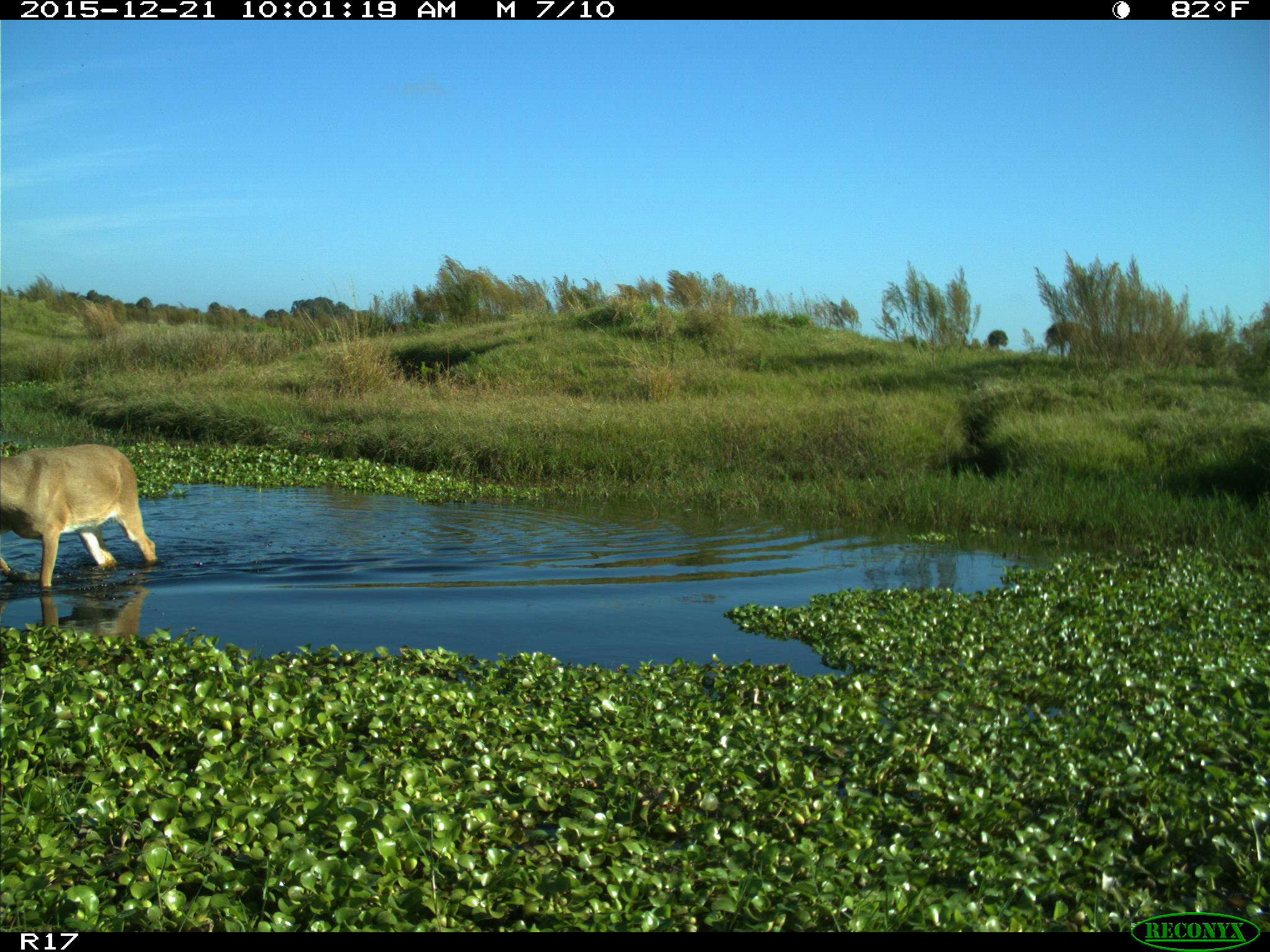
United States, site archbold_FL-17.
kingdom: Animalia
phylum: Chordata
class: Mammalia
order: Artiodactyla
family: Cervidae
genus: Odocoileus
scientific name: Odocoileus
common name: deer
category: unidentified deer